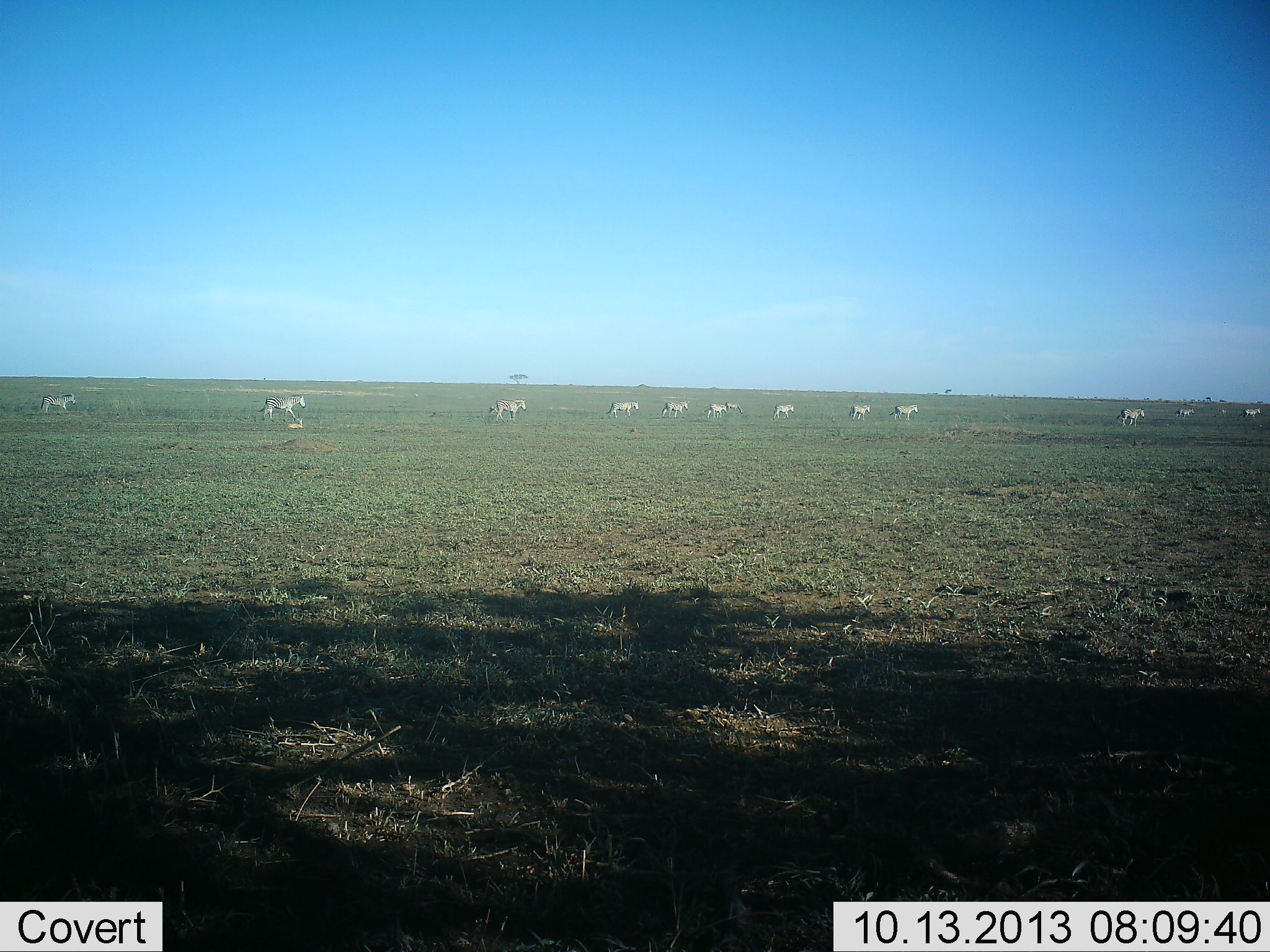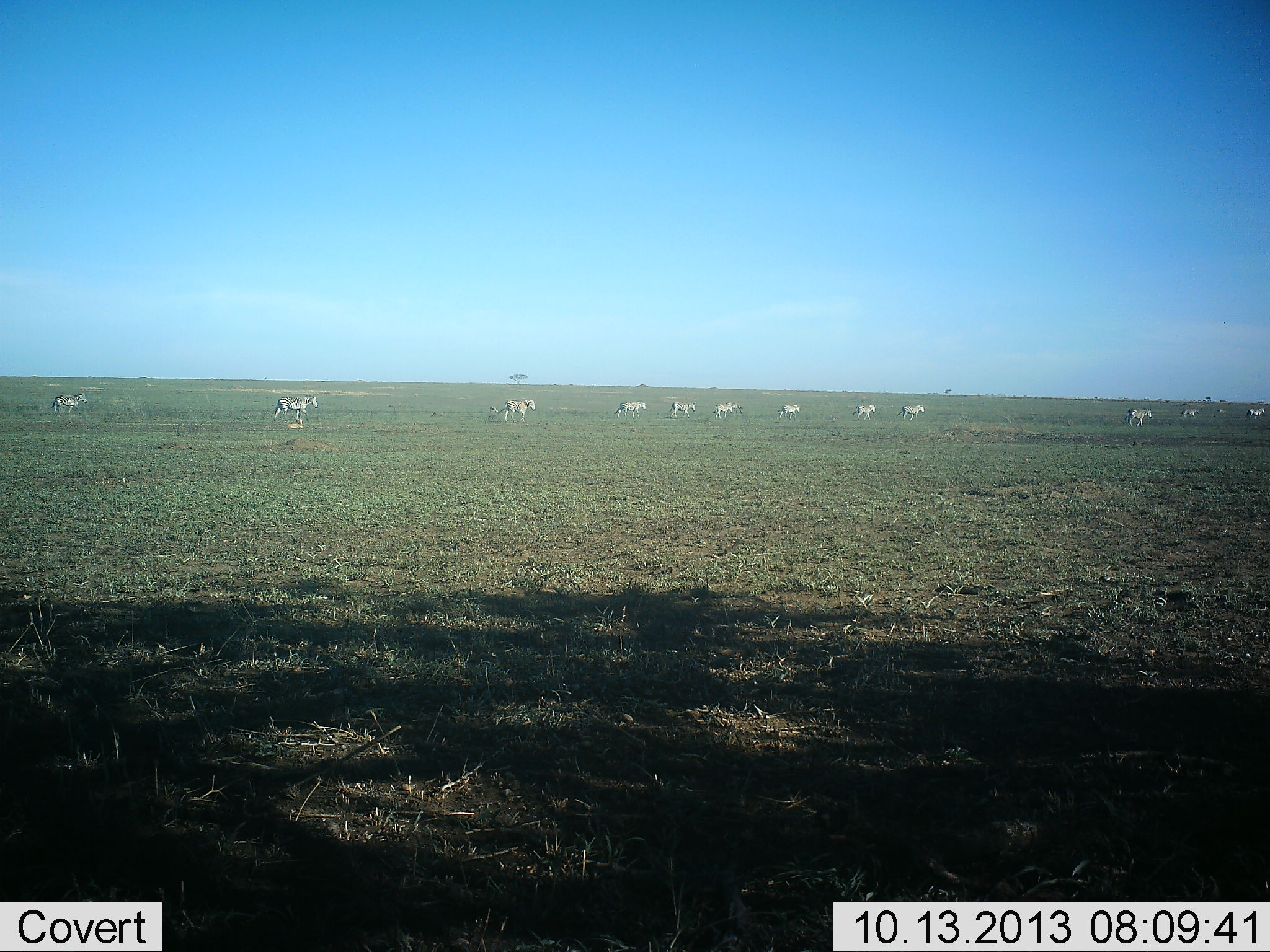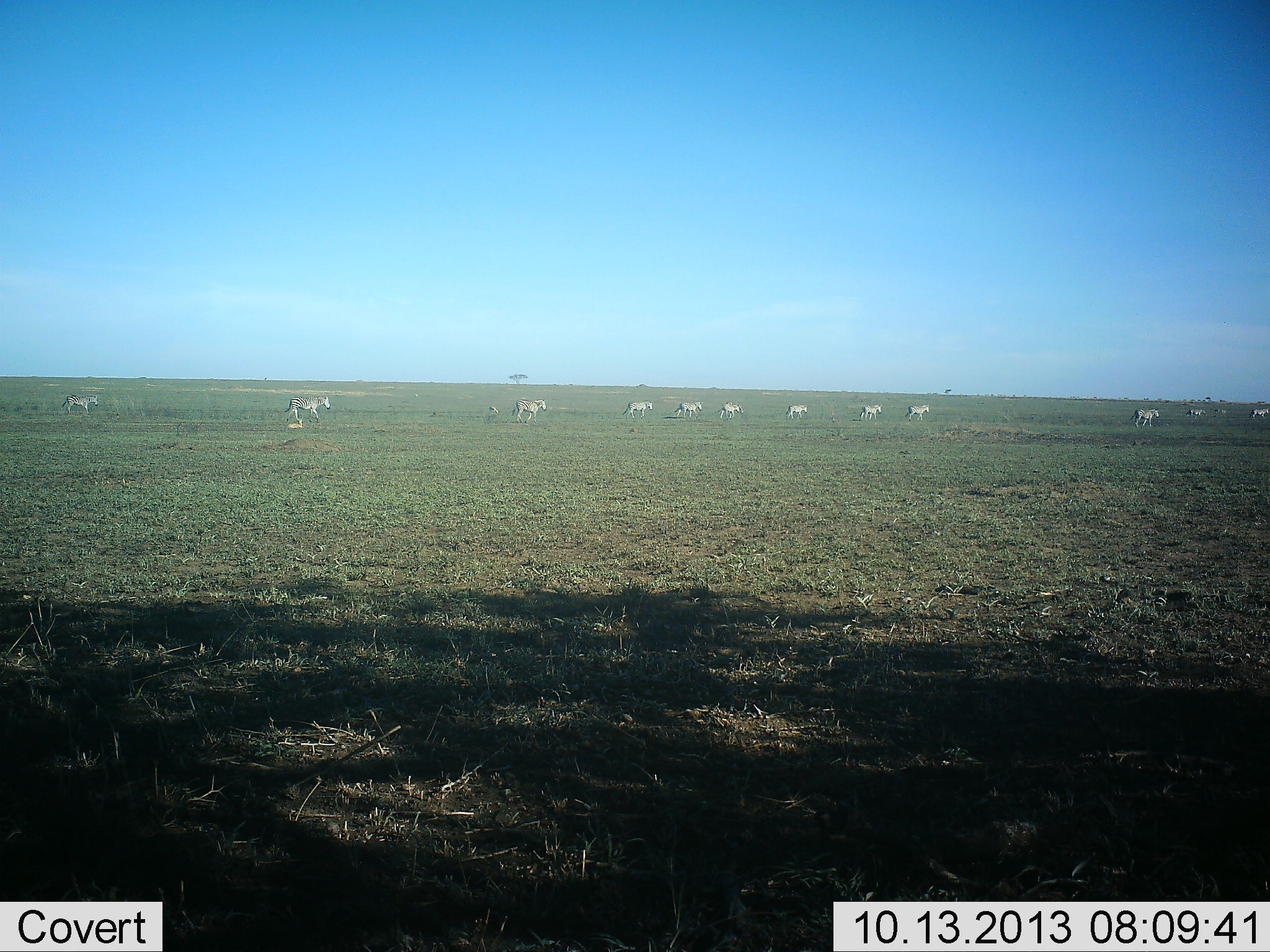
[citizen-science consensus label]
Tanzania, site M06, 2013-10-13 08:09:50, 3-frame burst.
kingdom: Animalia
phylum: Chordata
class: Mammalia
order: Perissodactyla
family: Equidae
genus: Equus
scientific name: Equus quagga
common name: plains zebra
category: zebra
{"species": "zebra (plains zebra) (Equus quagga)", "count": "11-50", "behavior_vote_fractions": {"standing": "0%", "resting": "0%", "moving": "100%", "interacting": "0%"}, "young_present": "0%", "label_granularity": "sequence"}